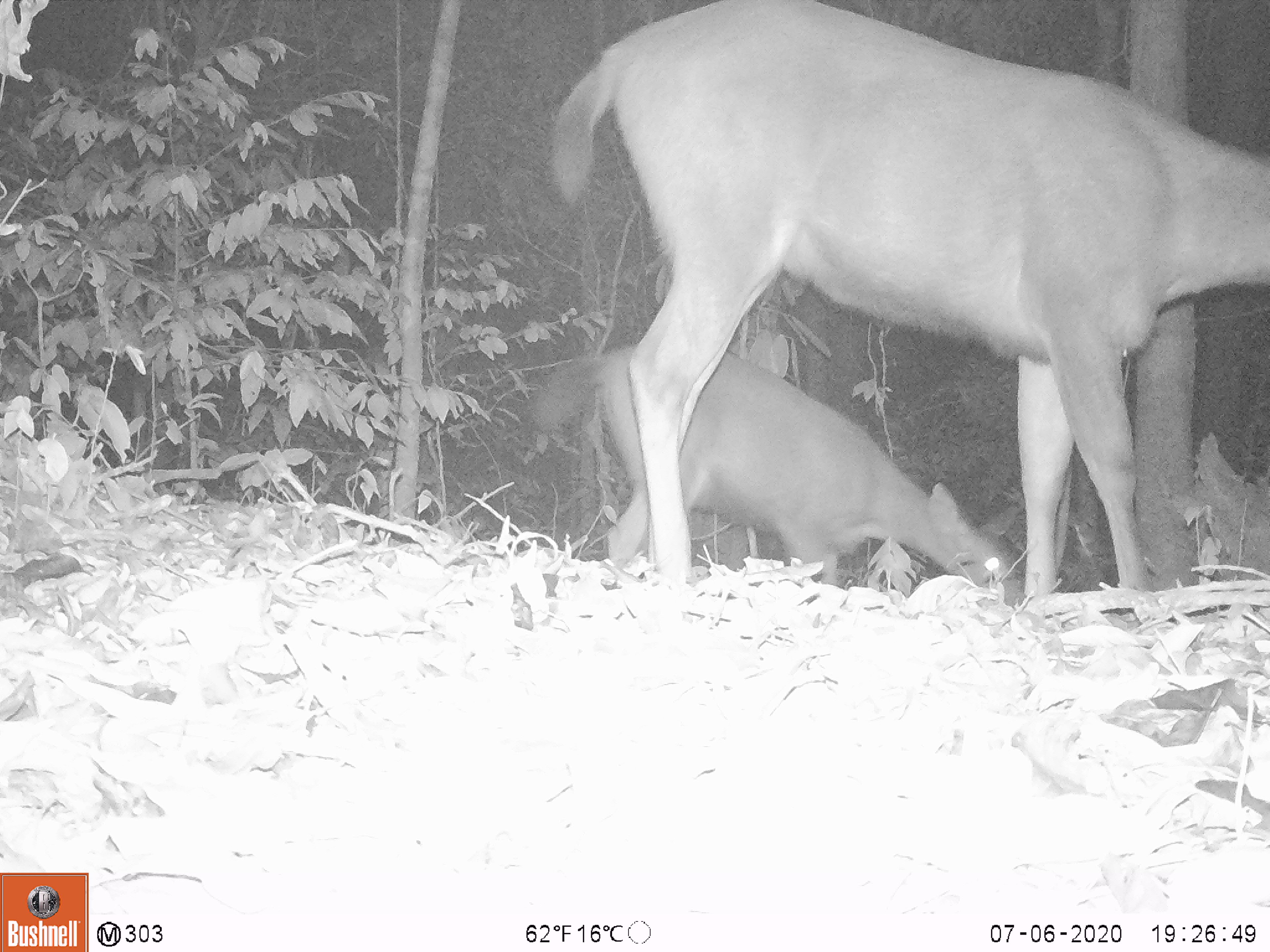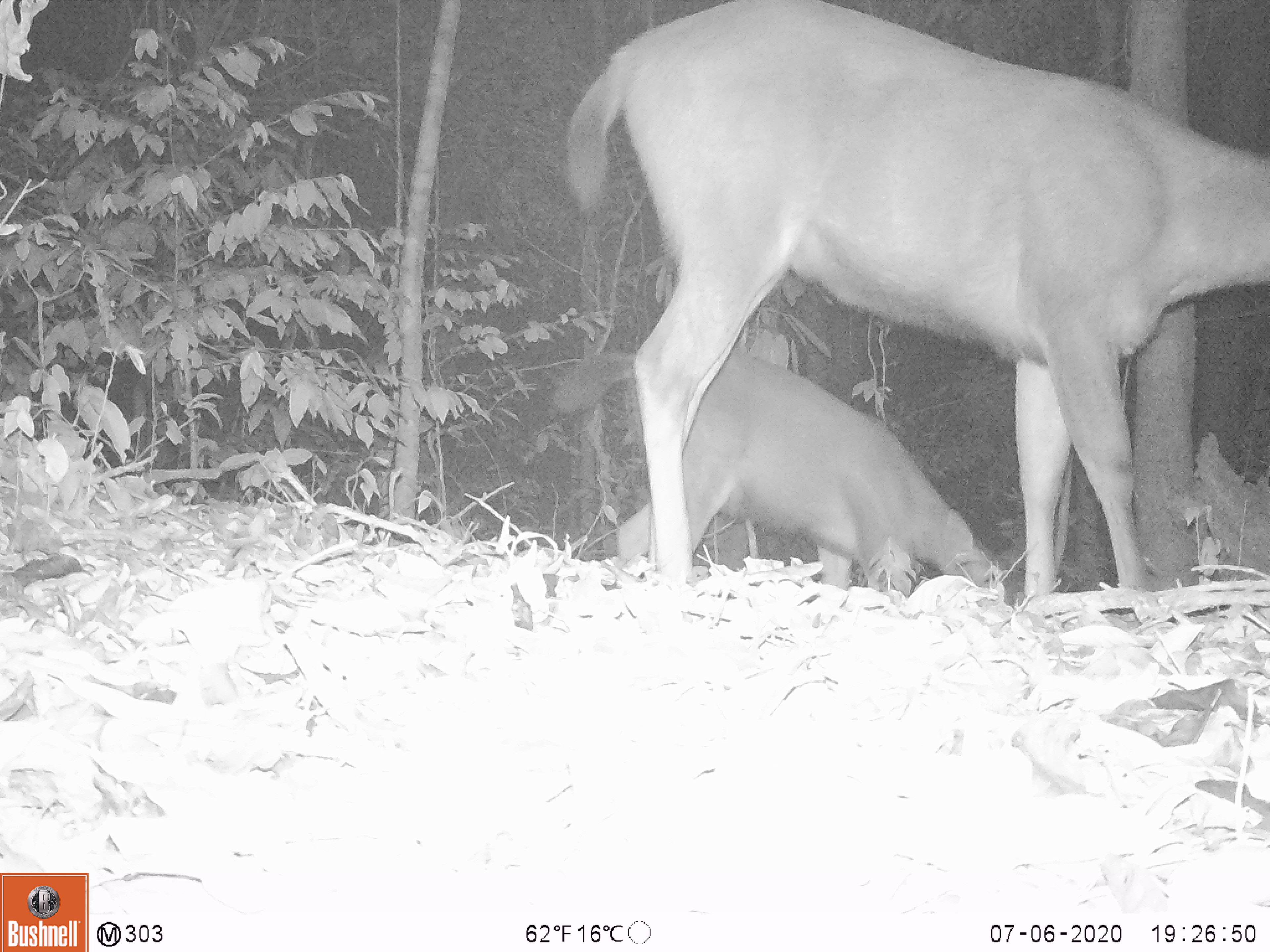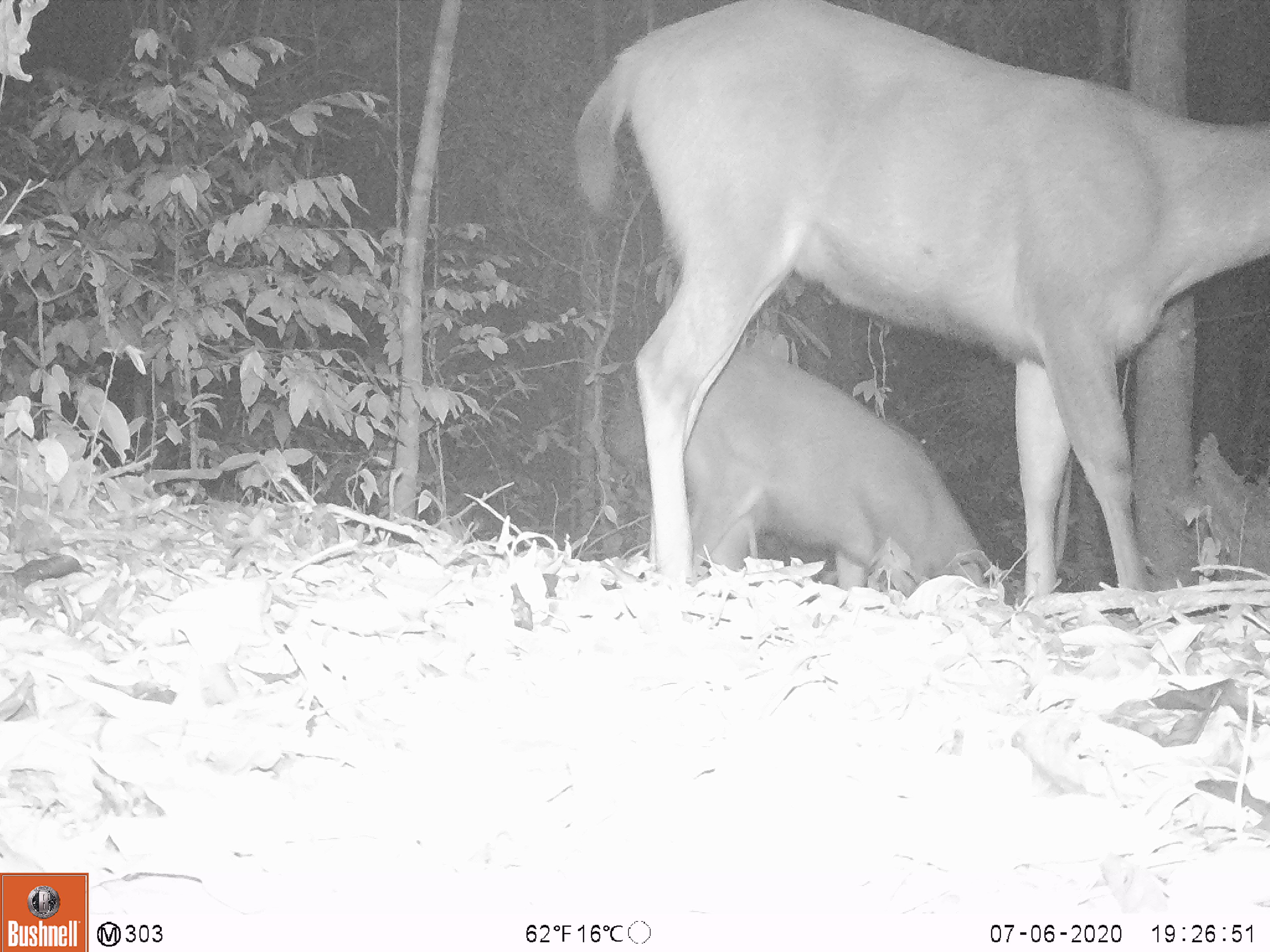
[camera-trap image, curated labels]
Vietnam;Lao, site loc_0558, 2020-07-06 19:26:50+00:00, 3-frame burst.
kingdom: Animalia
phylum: Chordata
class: Mammalia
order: Artiodactyla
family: Cervidae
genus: Rusa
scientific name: Rusa unicolor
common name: sambar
Sambar (Rusa unicolor). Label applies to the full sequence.